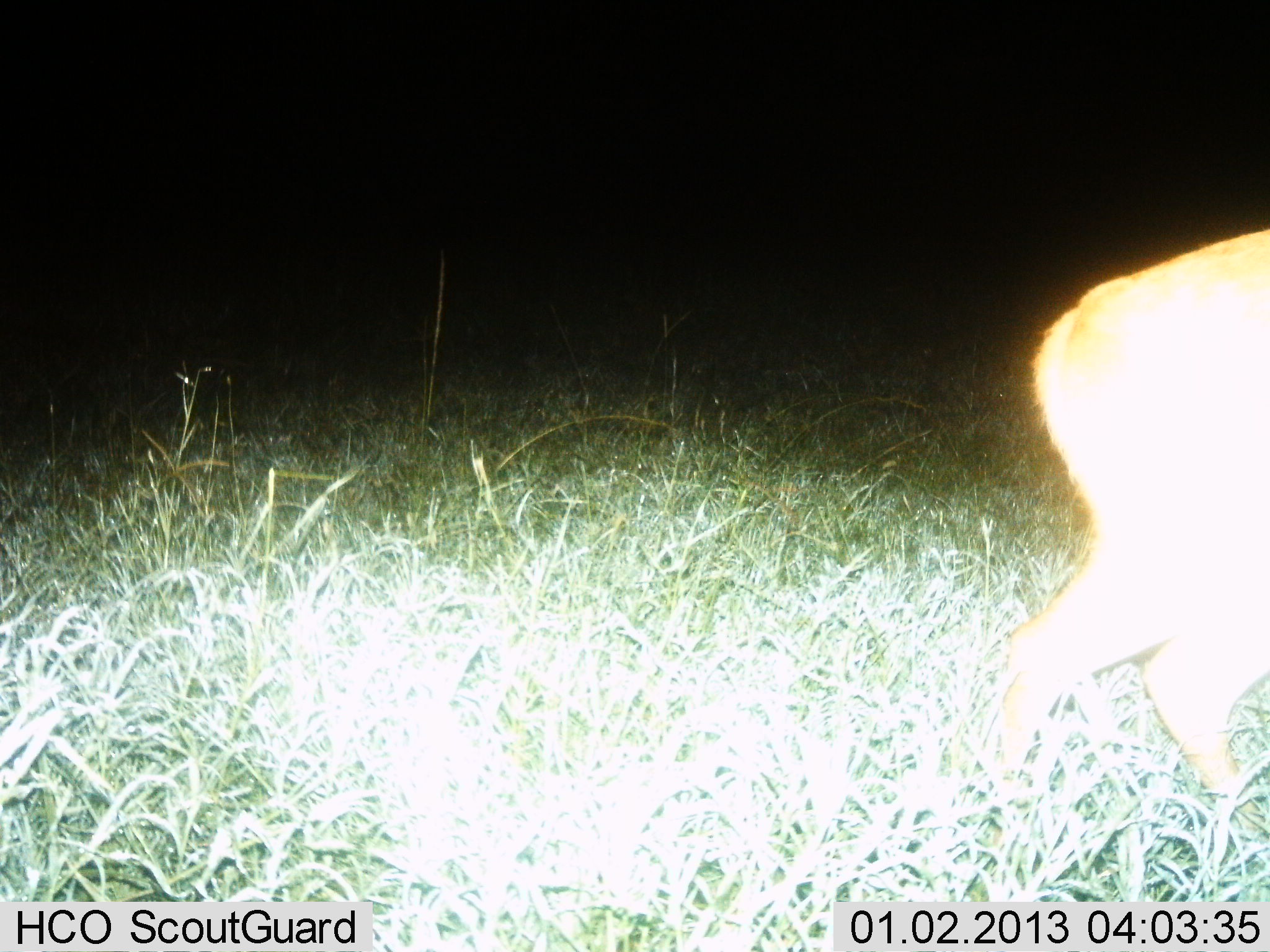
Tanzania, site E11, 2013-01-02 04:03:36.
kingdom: Animalia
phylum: Chordata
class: Mammalia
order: Artiodactyla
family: Bovidae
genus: Redunca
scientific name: Redunca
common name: reedbuck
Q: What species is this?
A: Reedbuck (Redunca).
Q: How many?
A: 1.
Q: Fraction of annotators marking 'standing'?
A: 56%.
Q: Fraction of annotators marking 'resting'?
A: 0%.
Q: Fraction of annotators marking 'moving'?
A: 39%.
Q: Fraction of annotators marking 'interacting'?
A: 0%.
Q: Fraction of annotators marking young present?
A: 0%.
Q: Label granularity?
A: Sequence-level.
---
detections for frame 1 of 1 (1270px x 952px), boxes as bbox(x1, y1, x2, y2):
animal: bbox(992, 226, 1270, 833)